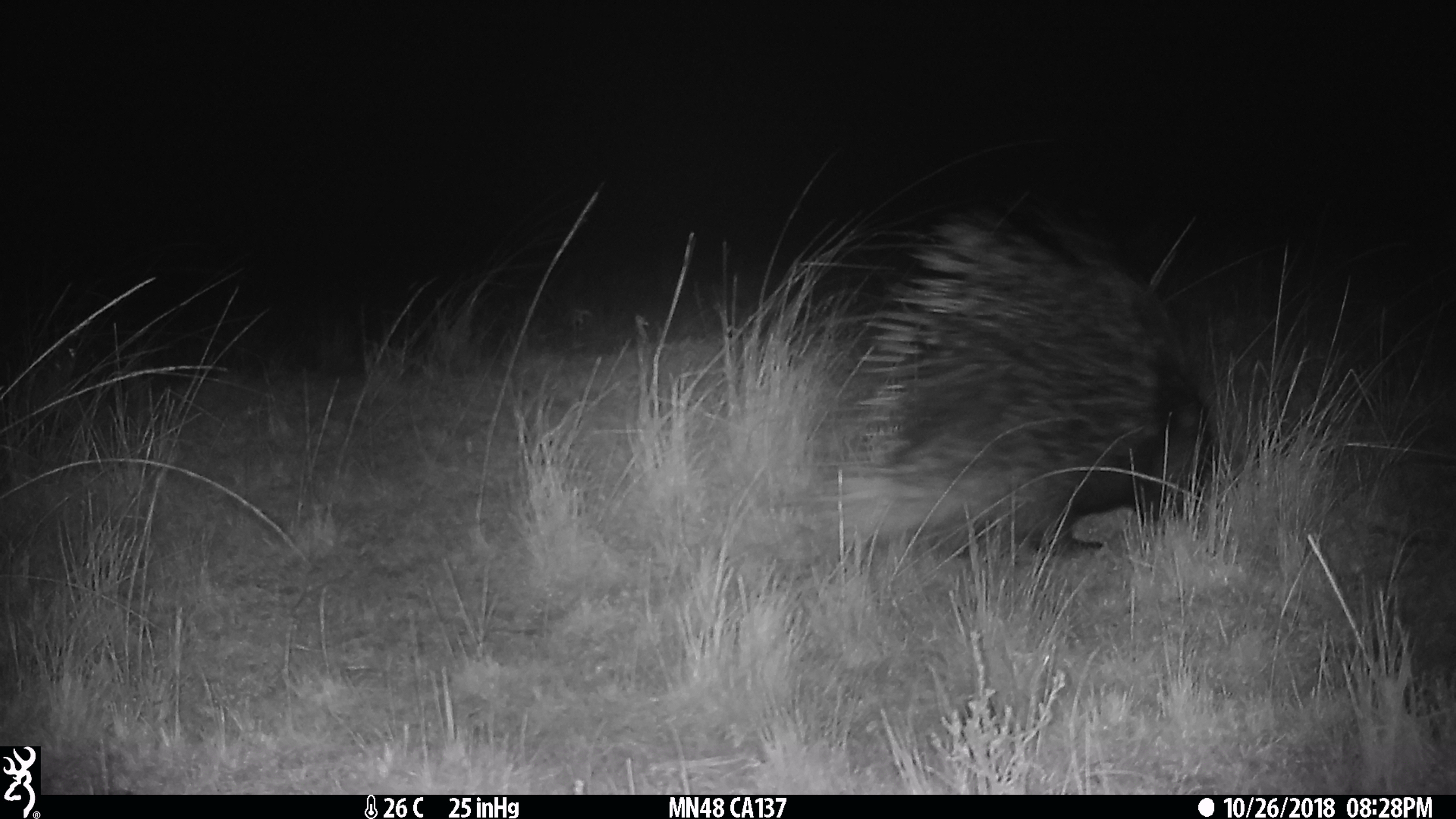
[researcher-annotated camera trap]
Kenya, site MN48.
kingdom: Animalia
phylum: Chordata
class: Mammalia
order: Rodentia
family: Hystricidae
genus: Hystrix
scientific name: Hystrix africaeaustralis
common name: porcupine